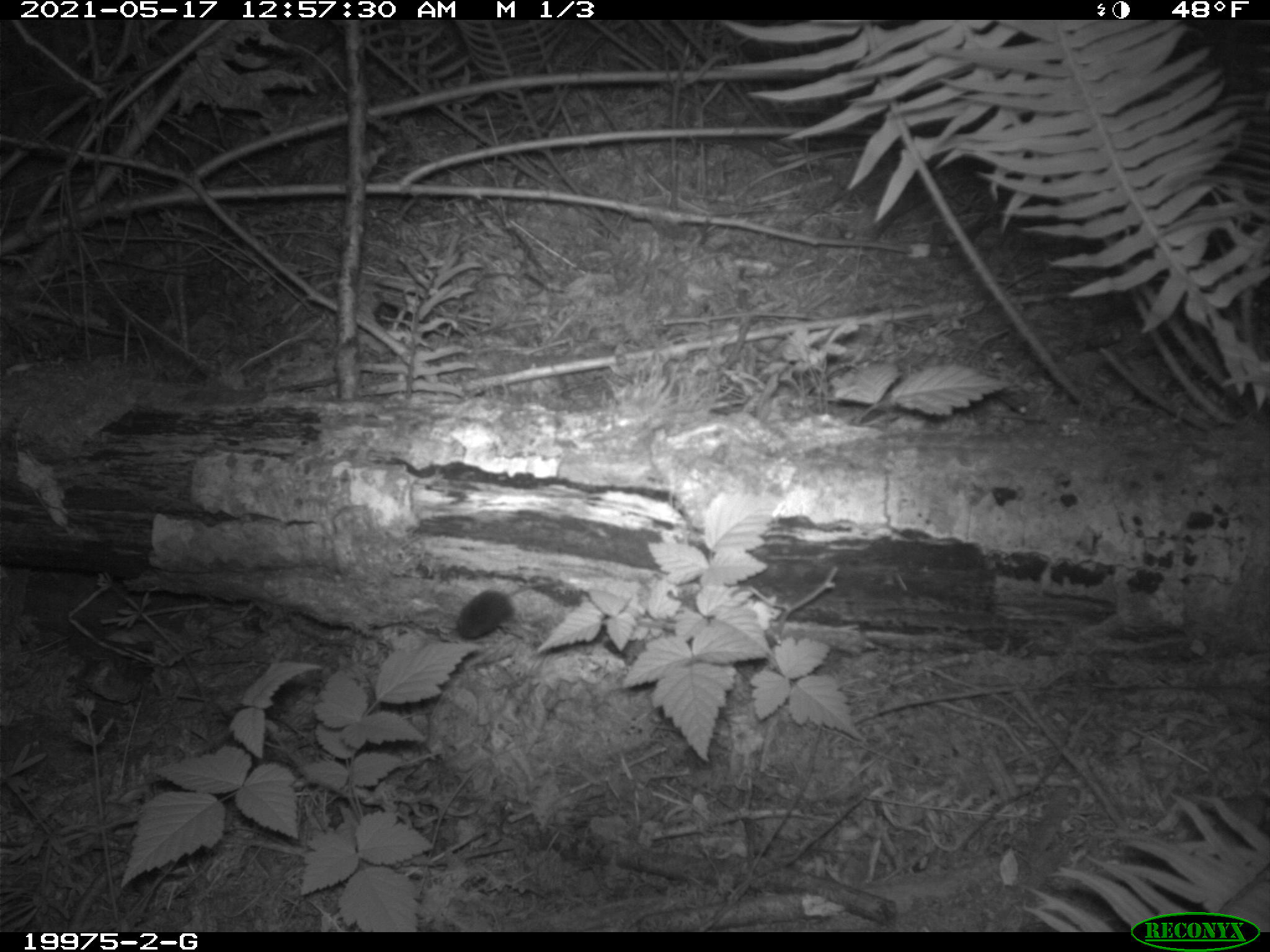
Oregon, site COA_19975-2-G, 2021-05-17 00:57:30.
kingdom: Animalia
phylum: Chordata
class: Mammalia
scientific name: Mammalia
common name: small mammal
Small mammal (Mammalia).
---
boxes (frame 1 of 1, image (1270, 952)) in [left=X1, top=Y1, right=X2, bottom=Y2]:
small mammal: [left=449, top=574, right=546, bottom=643]